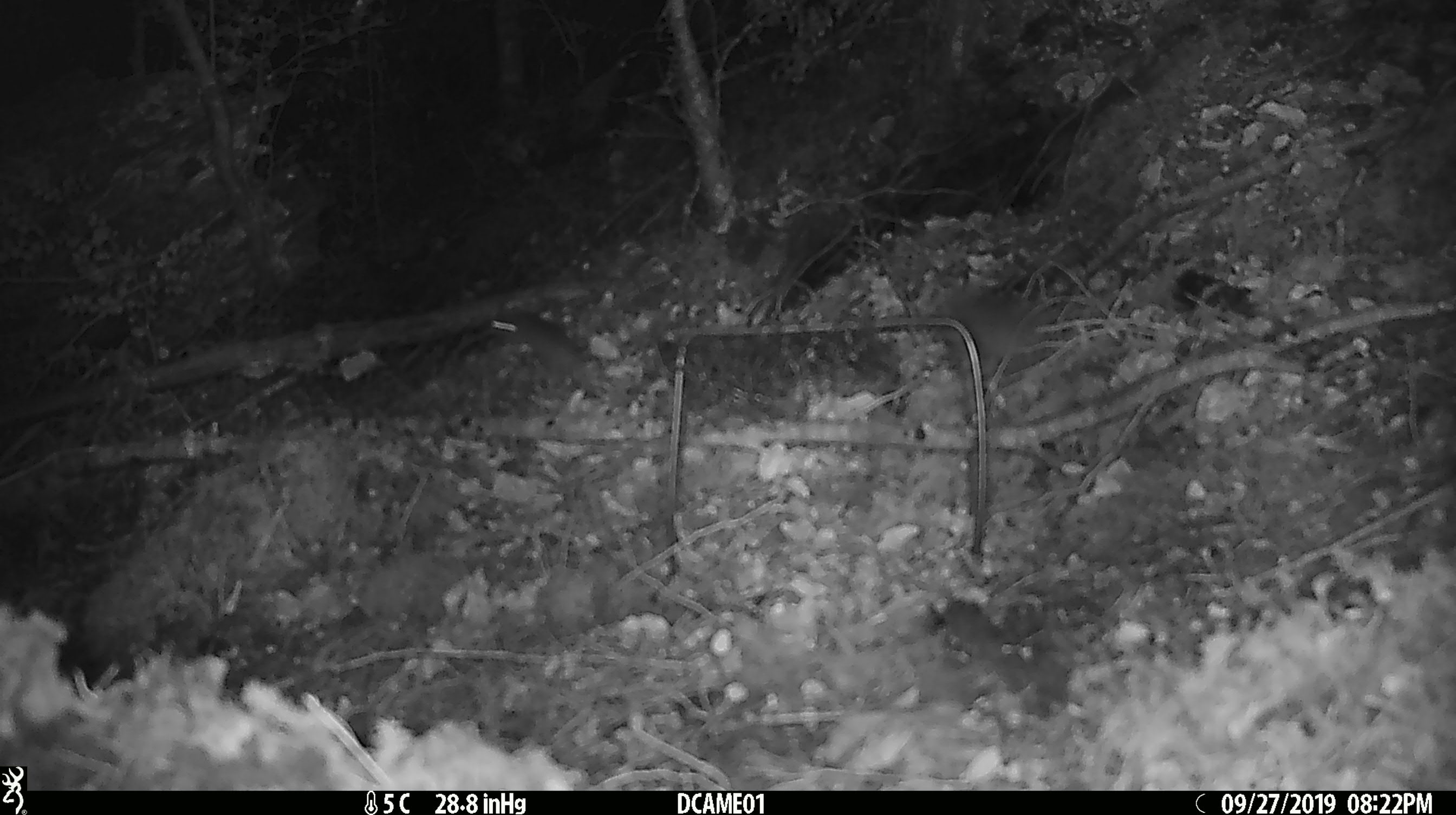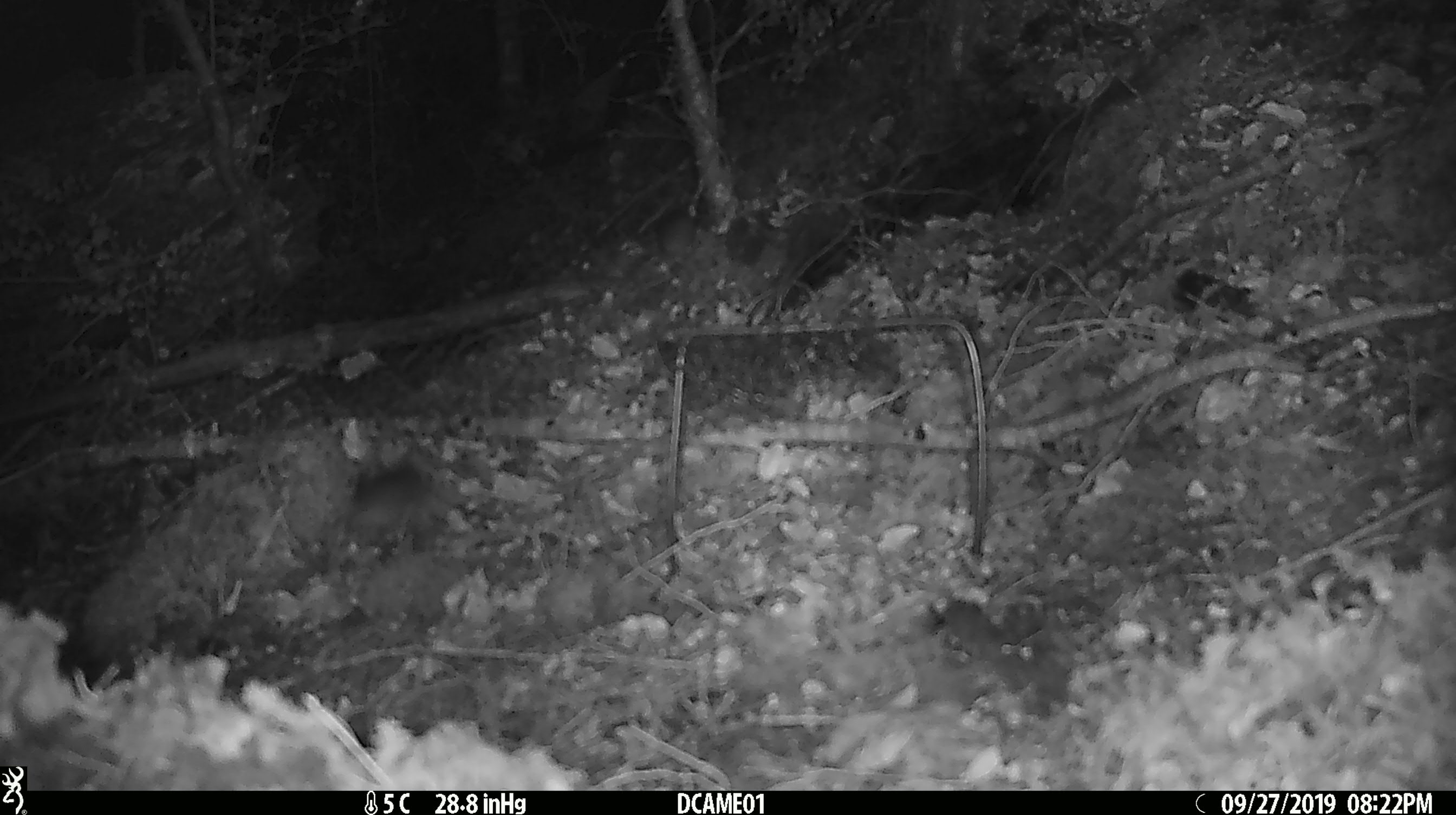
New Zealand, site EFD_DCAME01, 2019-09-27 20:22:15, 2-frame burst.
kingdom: Animalia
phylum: Chordata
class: Mammalia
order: Rodentia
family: Muridae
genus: Mus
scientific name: Mus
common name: mouse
Mouse (Mus).